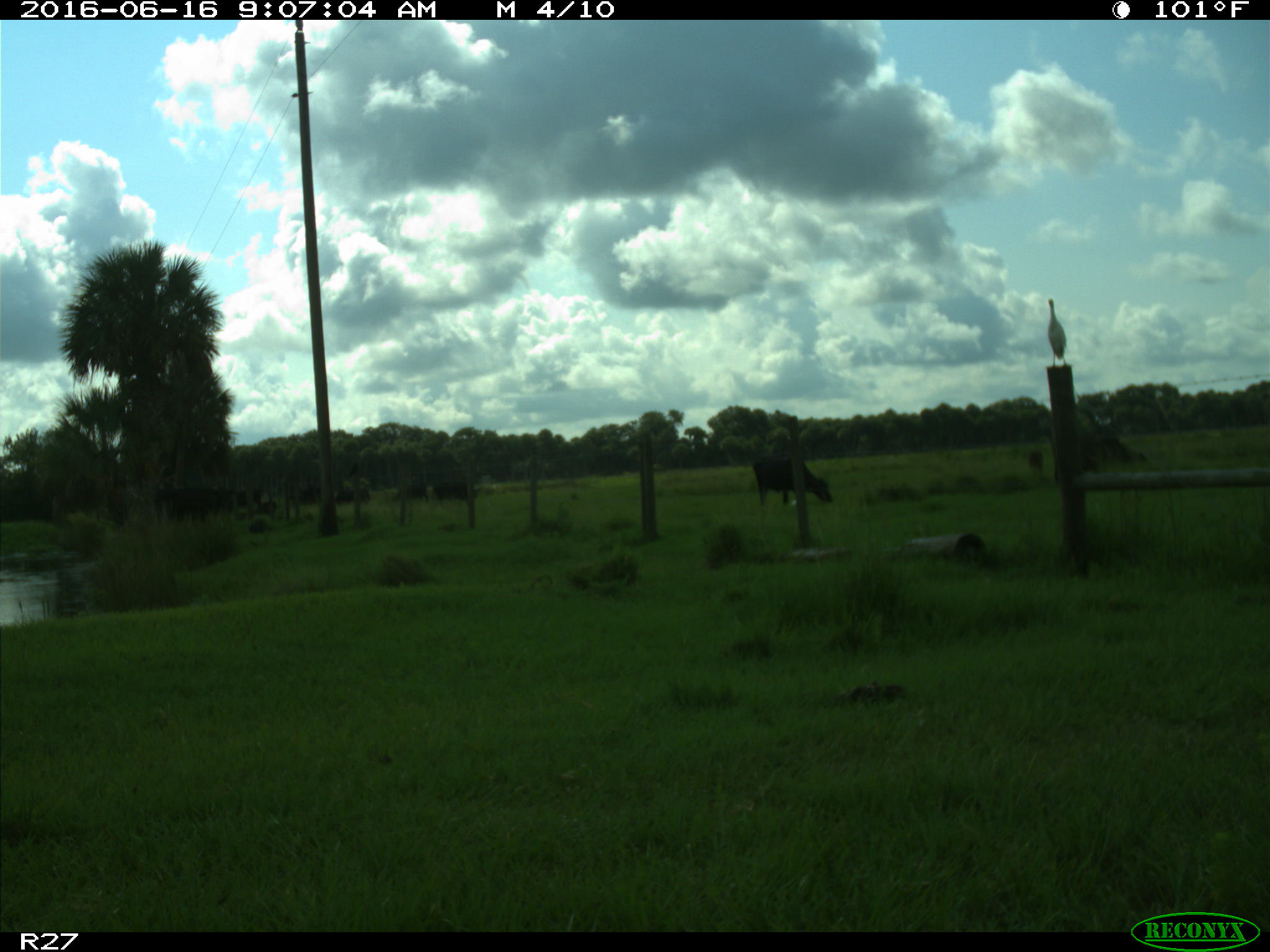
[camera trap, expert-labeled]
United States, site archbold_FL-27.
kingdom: Animalia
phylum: Chordata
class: Mammalia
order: Artiodactyla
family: Bovidae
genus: Bos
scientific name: Bos taurus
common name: domestic cow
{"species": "Bos taurus (domestic cow)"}